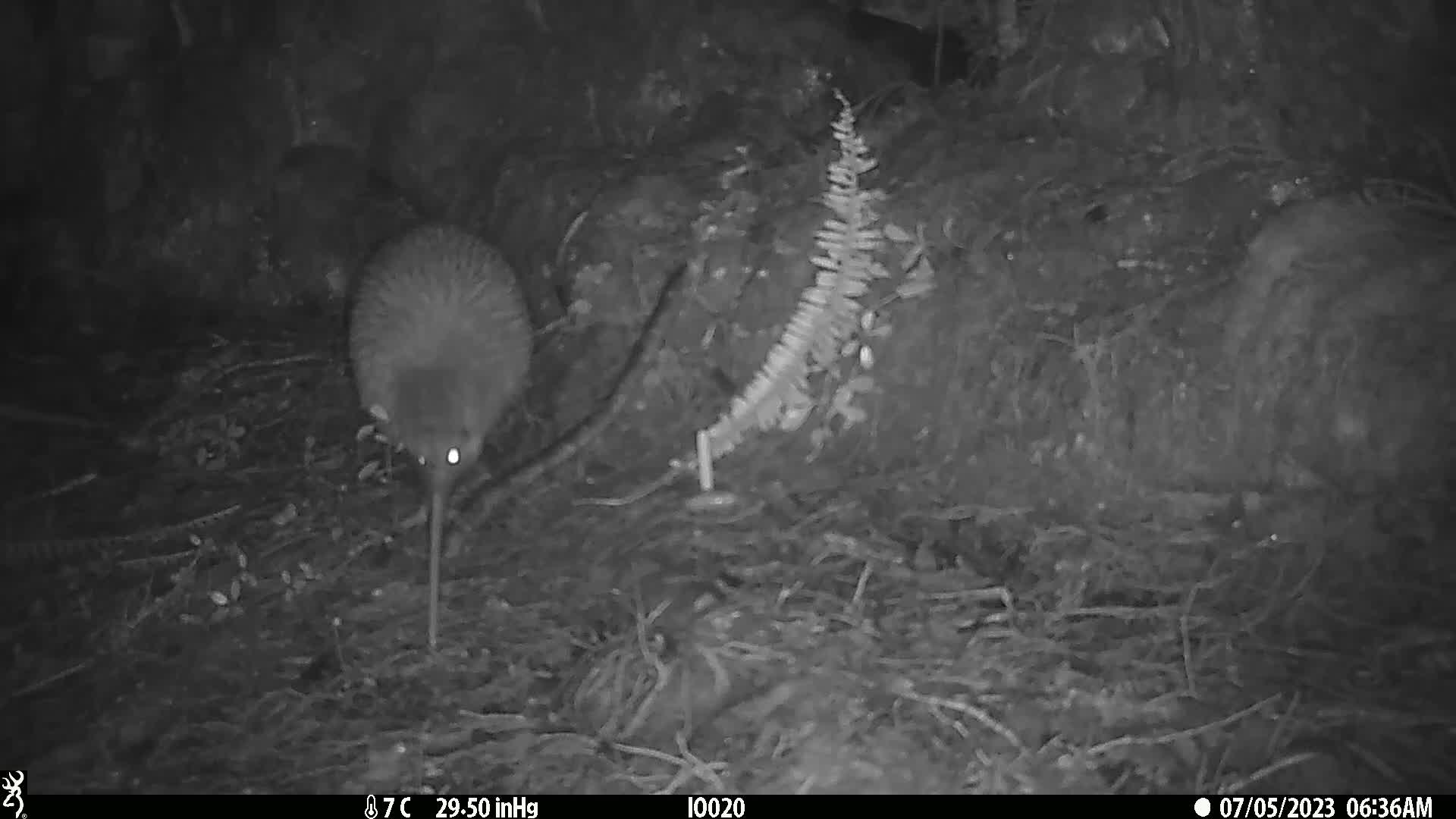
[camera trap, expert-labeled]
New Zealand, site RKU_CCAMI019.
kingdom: Animalia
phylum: Chordata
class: Aves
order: Apterygiformes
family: Apterygidae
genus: Apteryx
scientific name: Apteryx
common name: kiwi